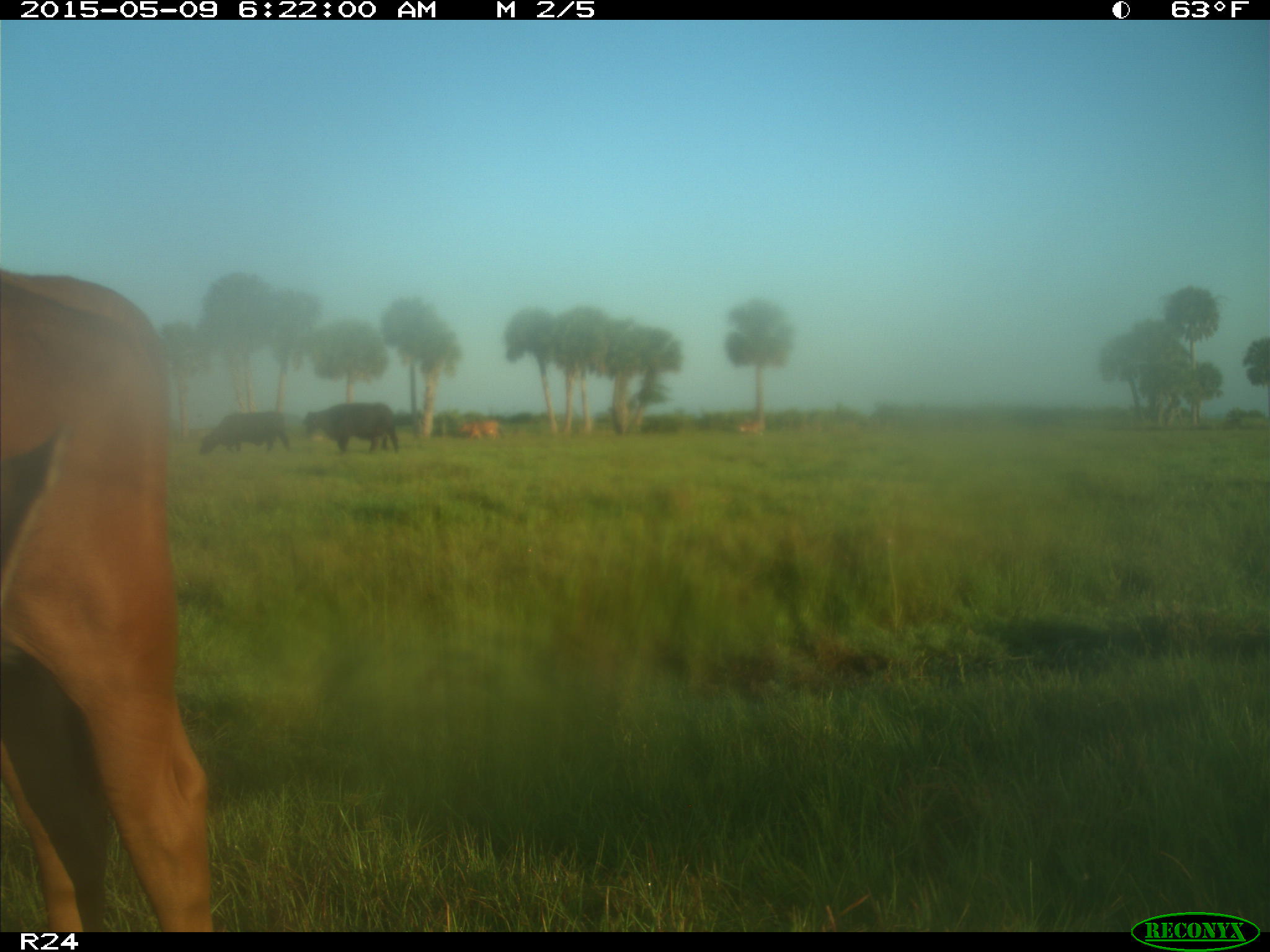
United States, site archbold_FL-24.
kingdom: Animalia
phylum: Chordata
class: Mammalia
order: Artiodactyla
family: Bovidae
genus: Bos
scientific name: Bos taurus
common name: domestic cow